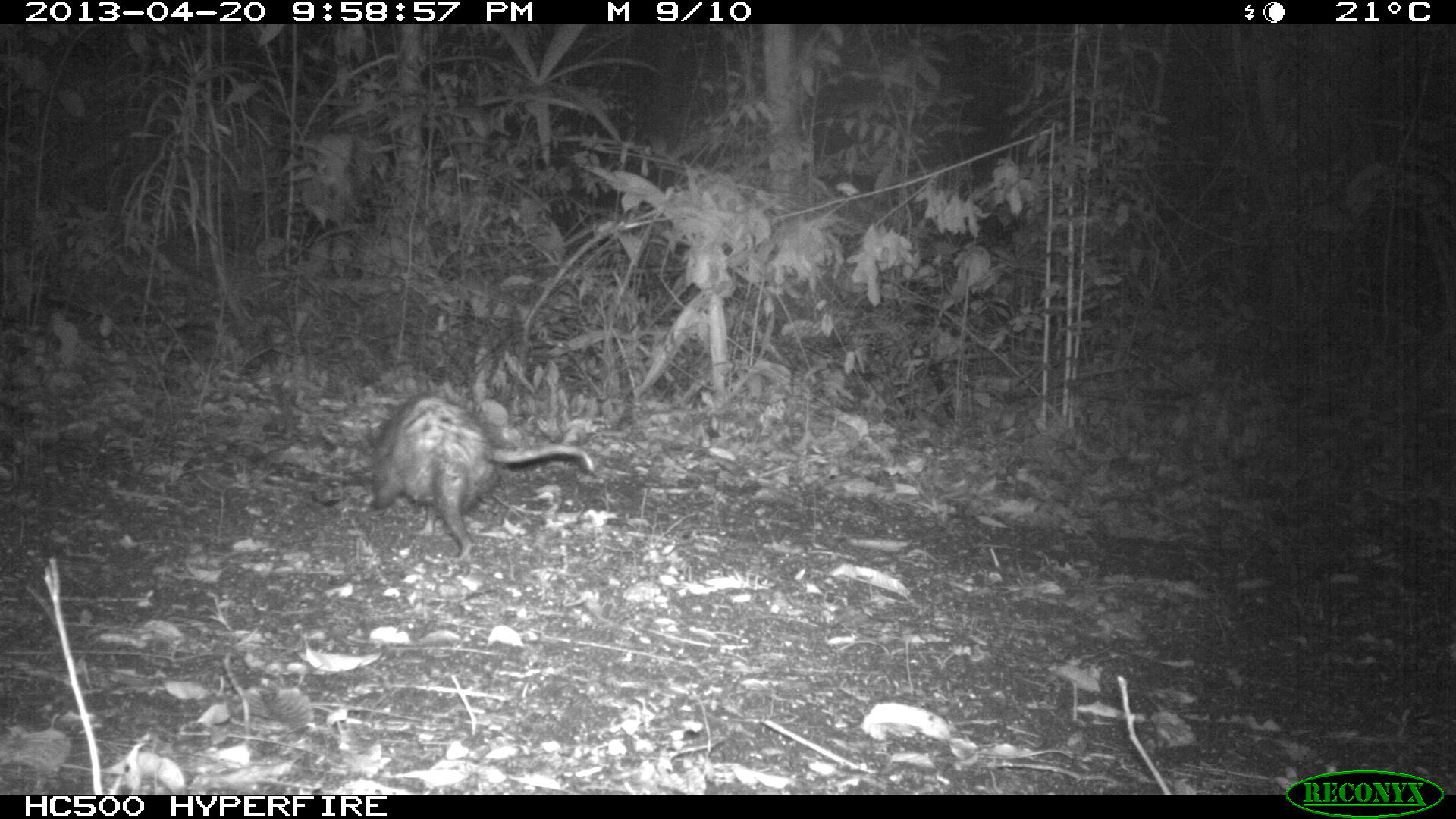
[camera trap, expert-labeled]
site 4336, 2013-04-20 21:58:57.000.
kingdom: Animalia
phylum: Chordata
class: Mammalia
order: Didelphimorphia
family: Didelphidae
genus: Didelphis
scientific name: Didelphis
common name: american opossums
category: didelphis sp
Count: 1.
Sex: female.